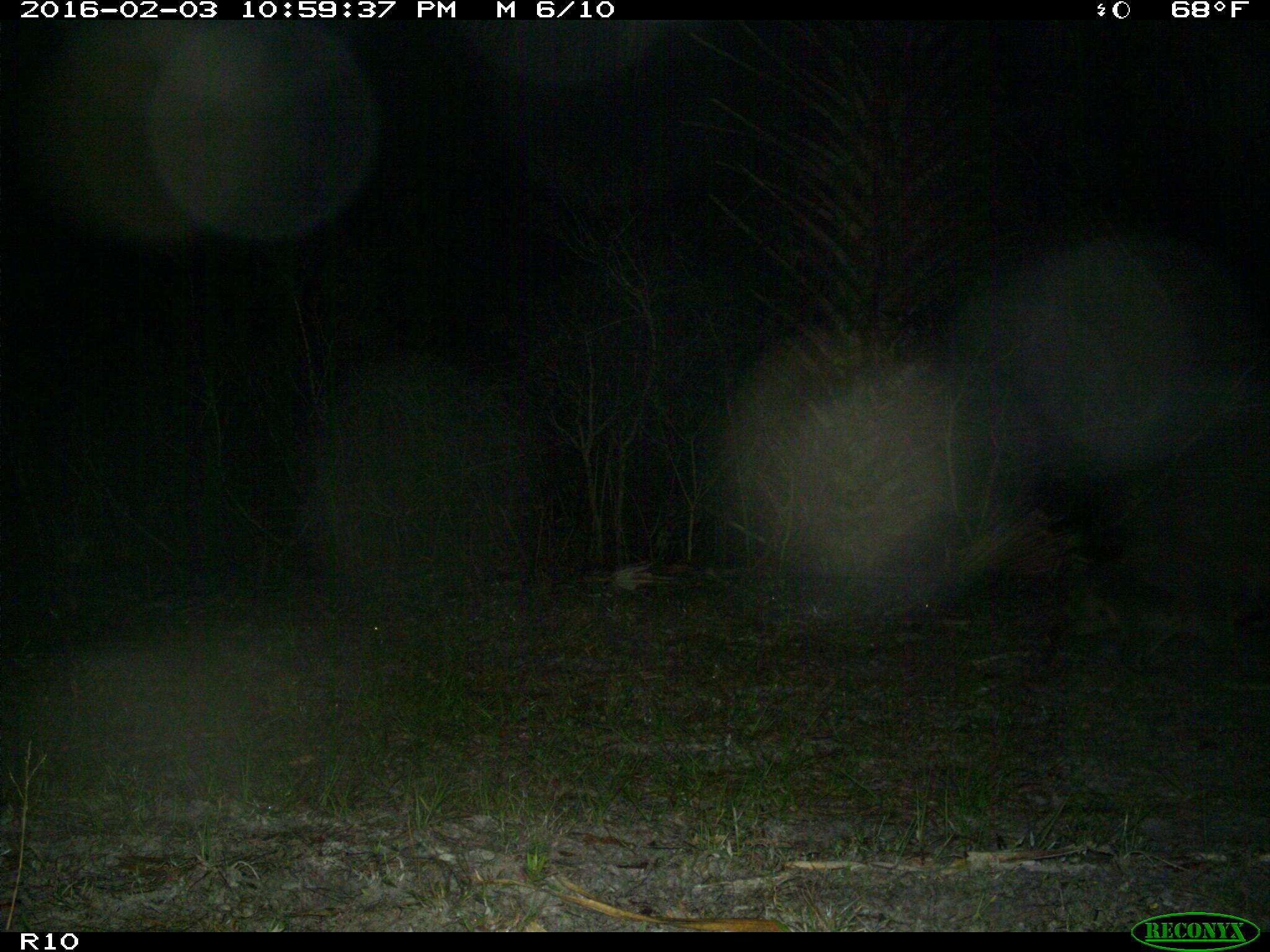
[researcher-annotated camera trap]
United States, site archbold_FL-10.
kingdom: Animalia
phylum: Chordata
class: Mammalia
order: Carnivora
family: Procyonidae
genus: Procyon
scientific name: Procyon lotor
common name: common raccoon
Procyon lotor (common raccoon).